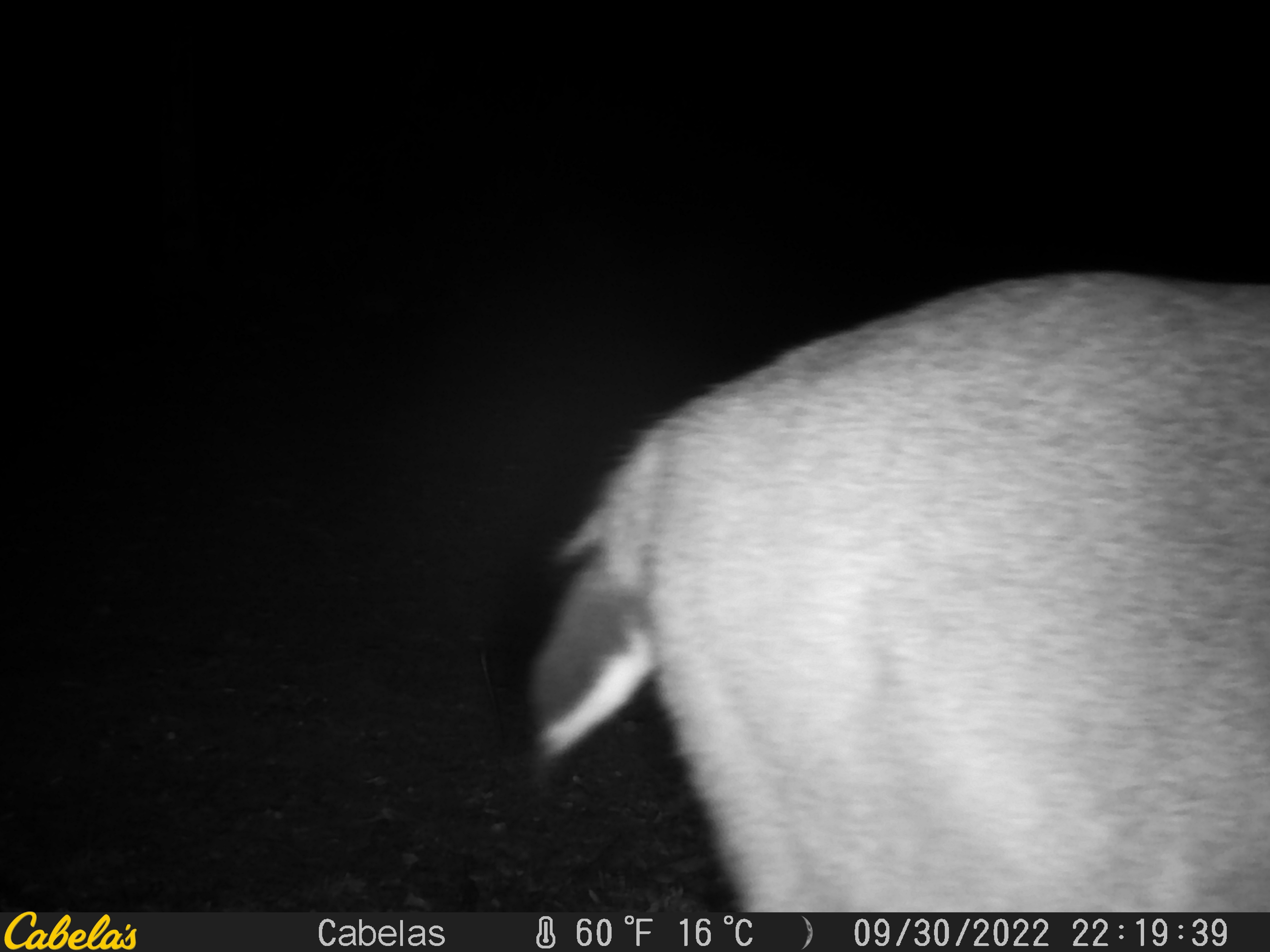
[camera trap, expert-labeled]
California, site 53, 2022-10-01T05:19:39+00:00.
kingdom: Animalia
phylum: Chordata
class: Mammalia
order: Artiodactyla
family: Cervidae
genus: Odocoileus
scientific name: Odocoileus hemionus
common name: mule deer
Mule deer (Odocoileus hemionus).